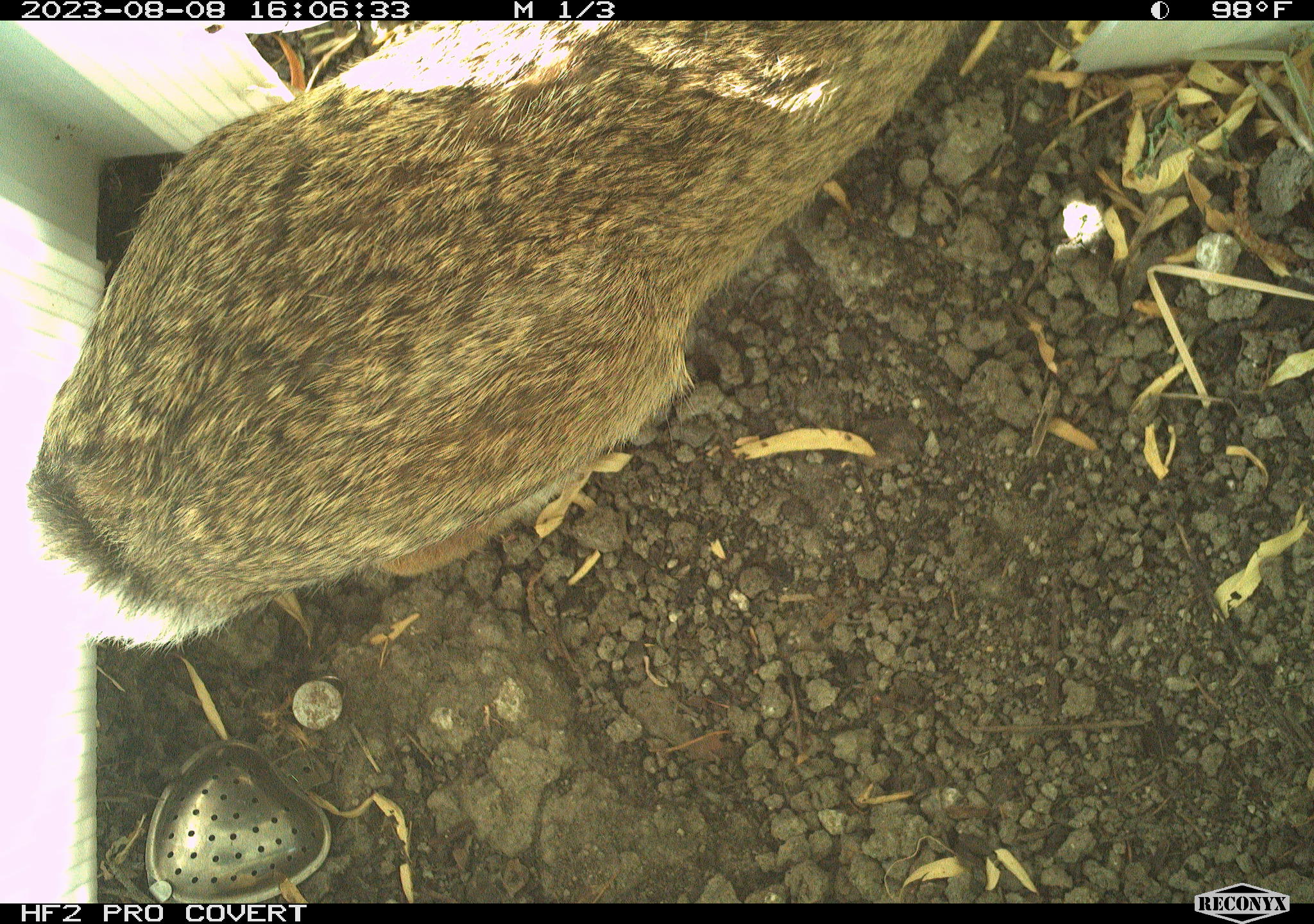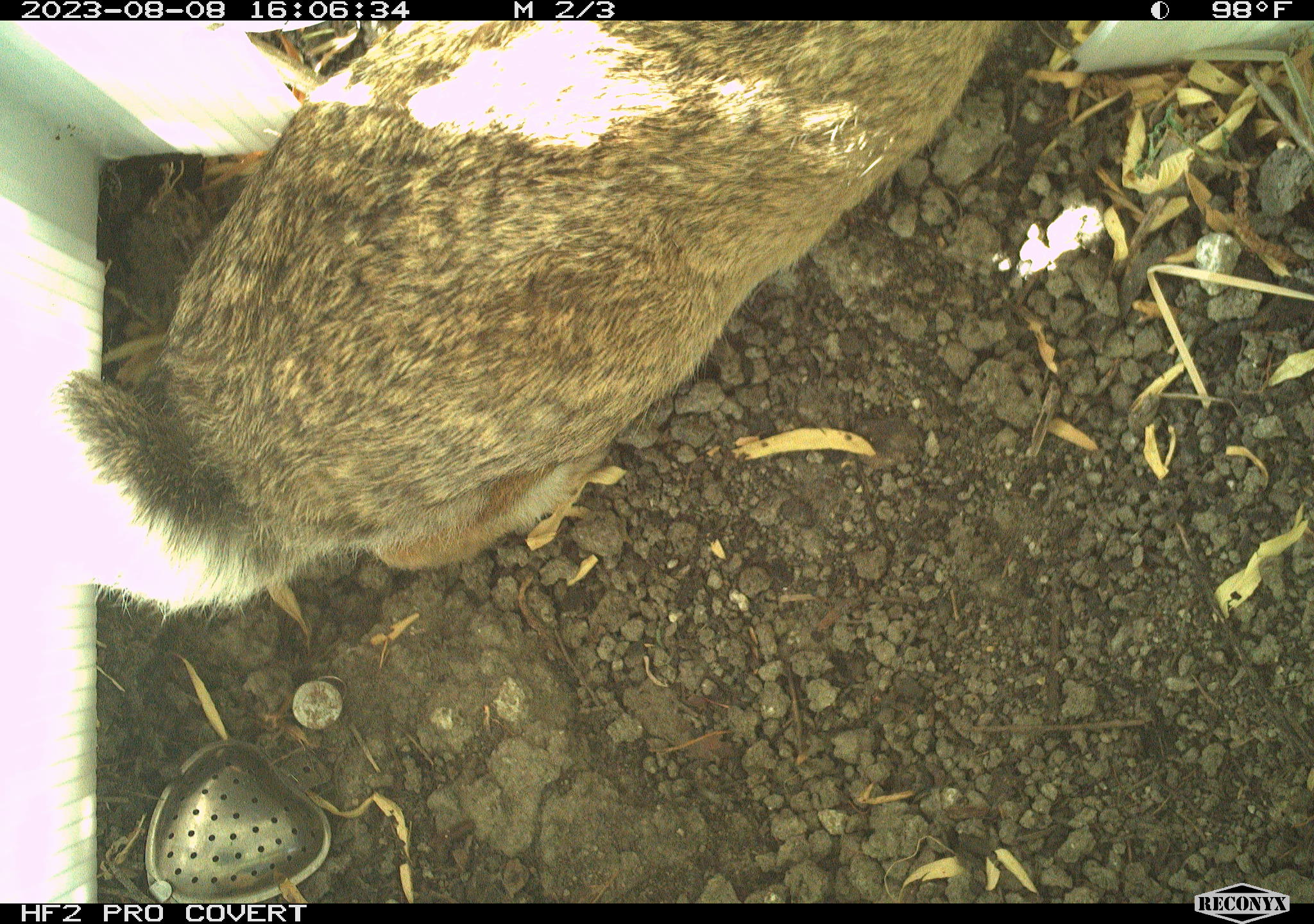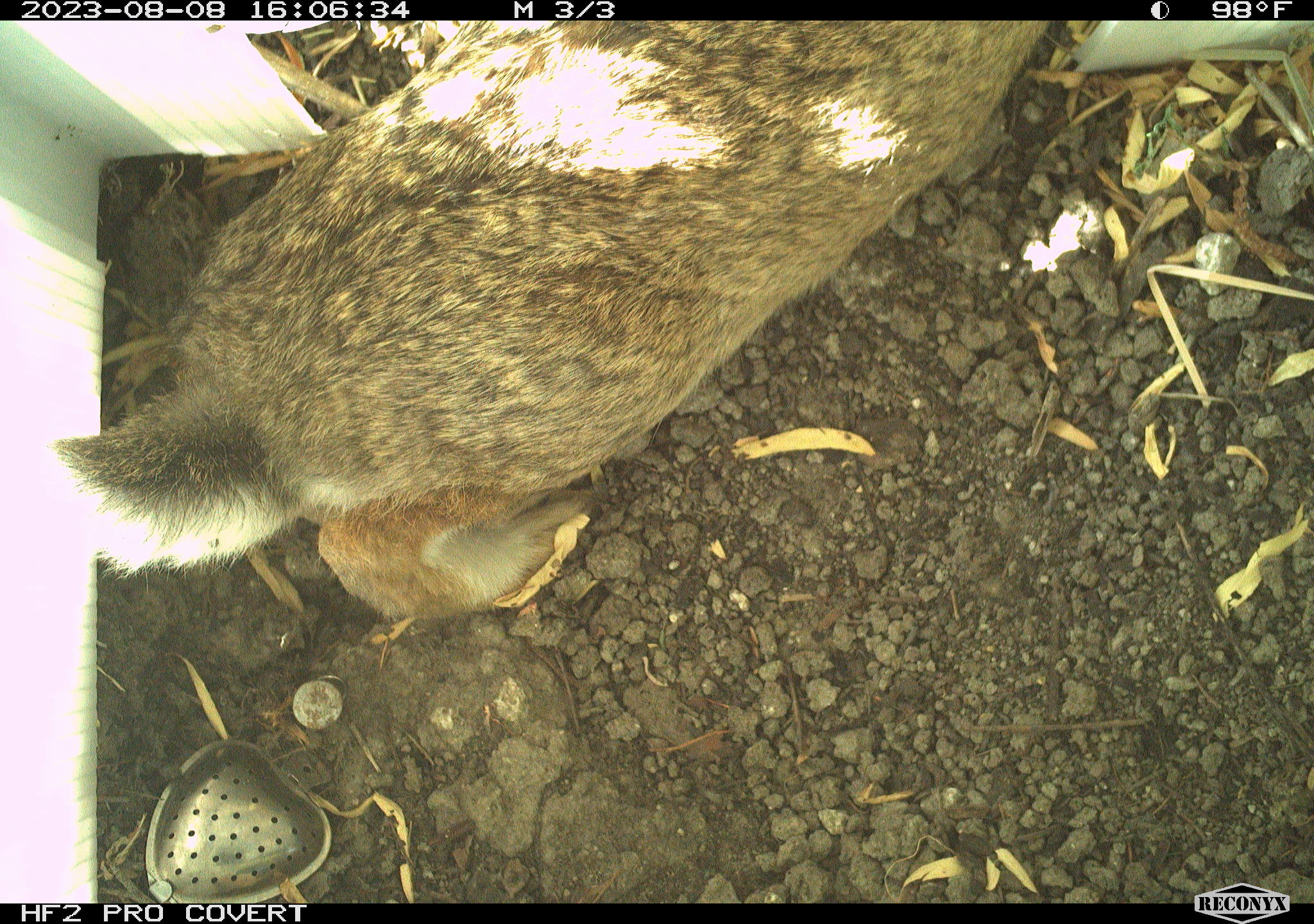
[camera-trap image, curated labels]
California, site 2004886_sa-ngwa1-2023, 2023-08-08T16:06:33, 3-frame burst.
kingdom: Animalia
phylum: Chordata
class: Mammalia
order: Lagomorpha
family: Leporidae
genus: Sylvilagus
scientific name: Sylvilagus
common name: cottontail rabbits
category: sylvilagus species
Sylvilagus species (cottontail rabbits) (Sylvilagus).